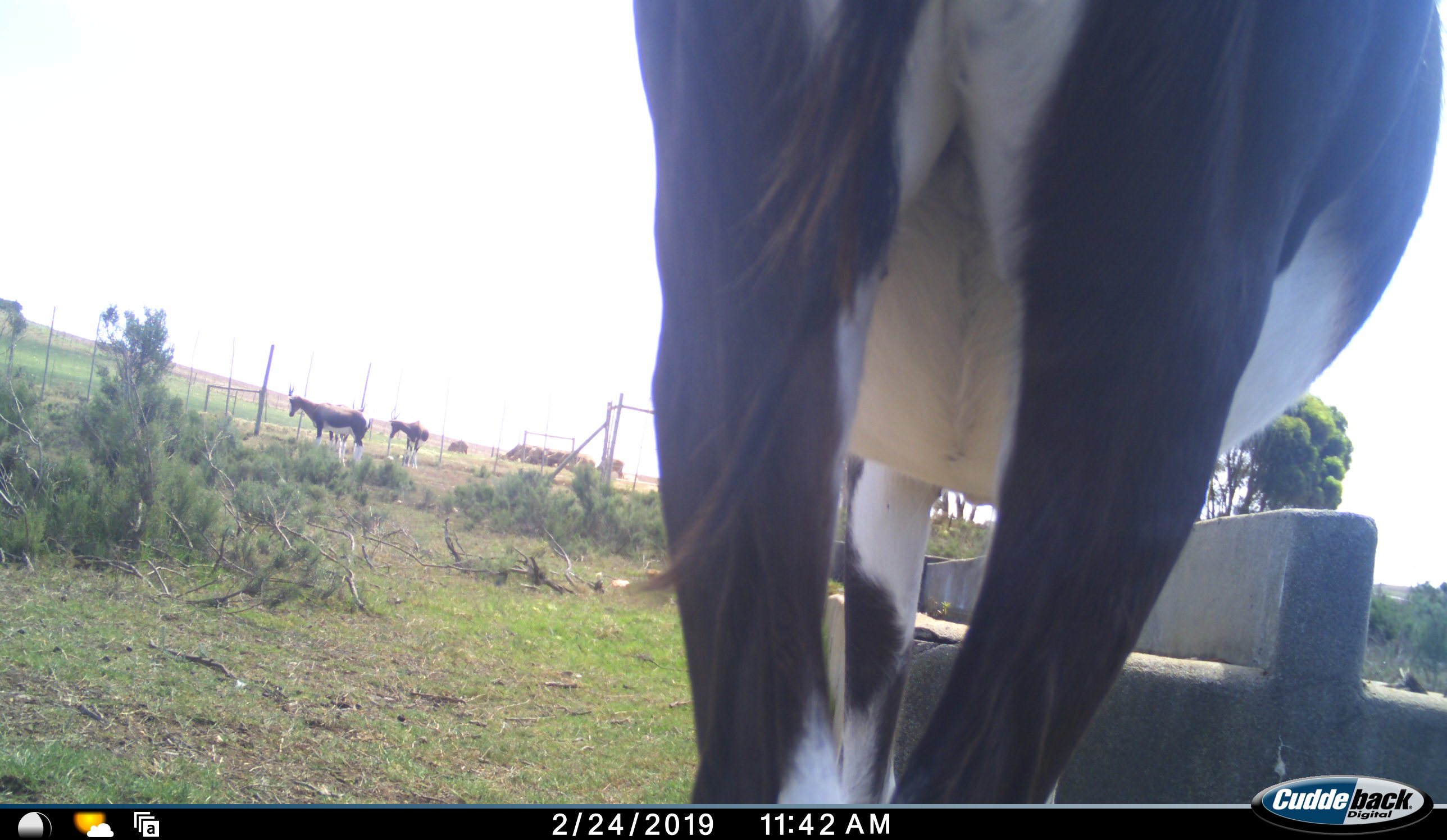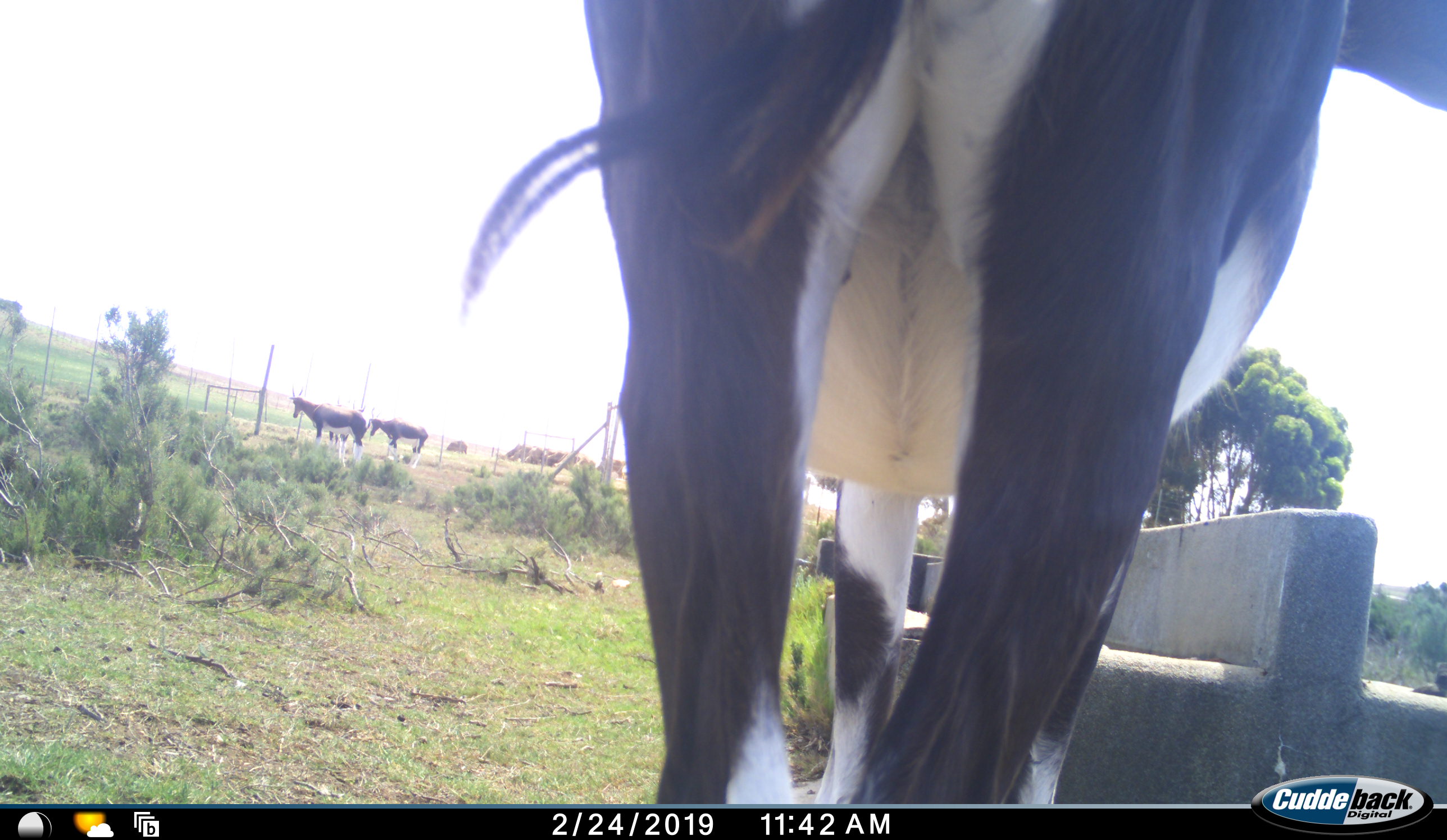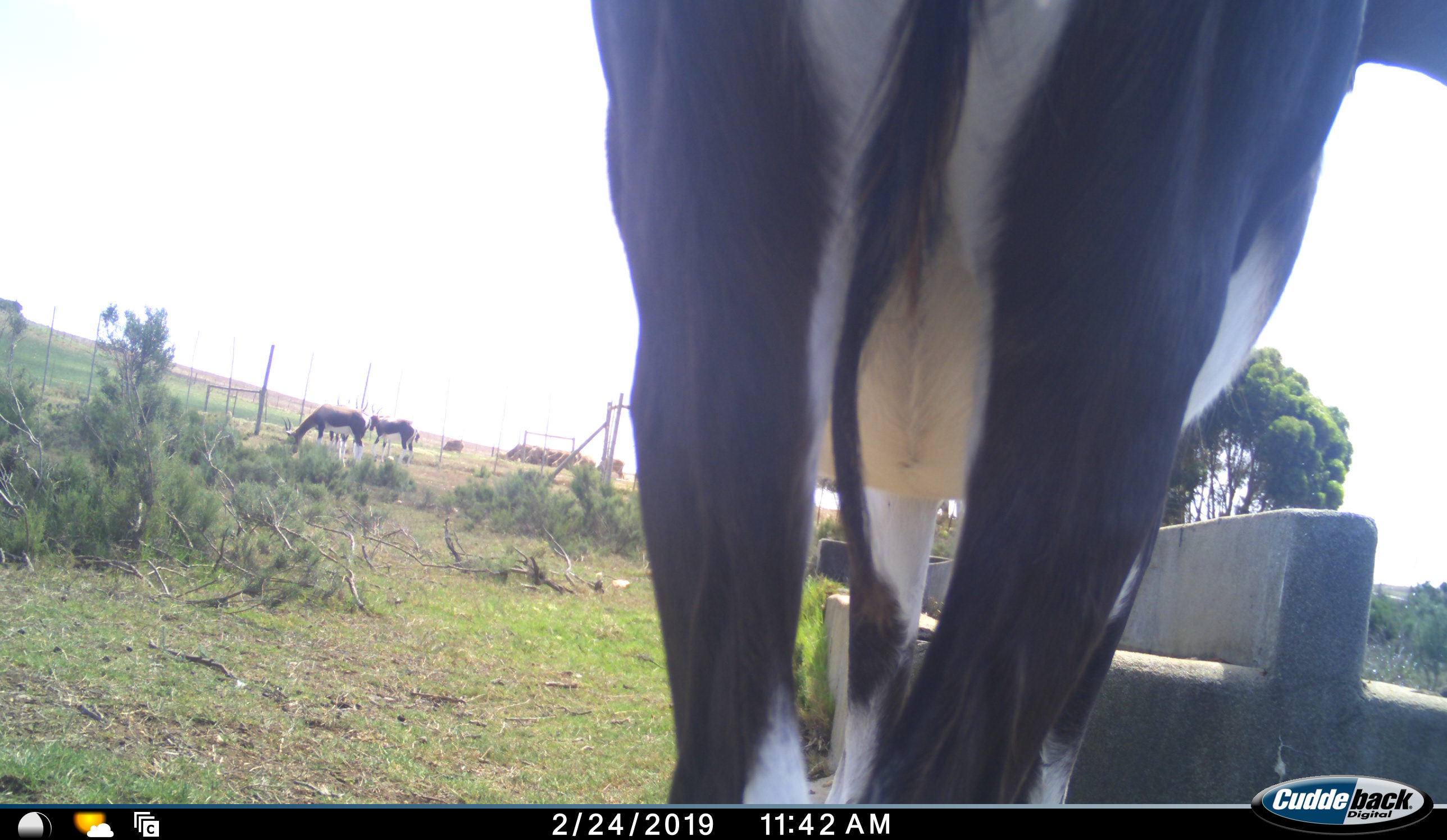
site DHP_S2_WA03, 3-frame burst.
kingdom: Animalia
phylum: Chordata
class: Mammalia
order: Artiodactyla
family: Bovidae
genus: Damaliscus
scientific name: Damaliscus pygargus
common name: bontebok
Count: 3.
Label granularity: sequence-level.